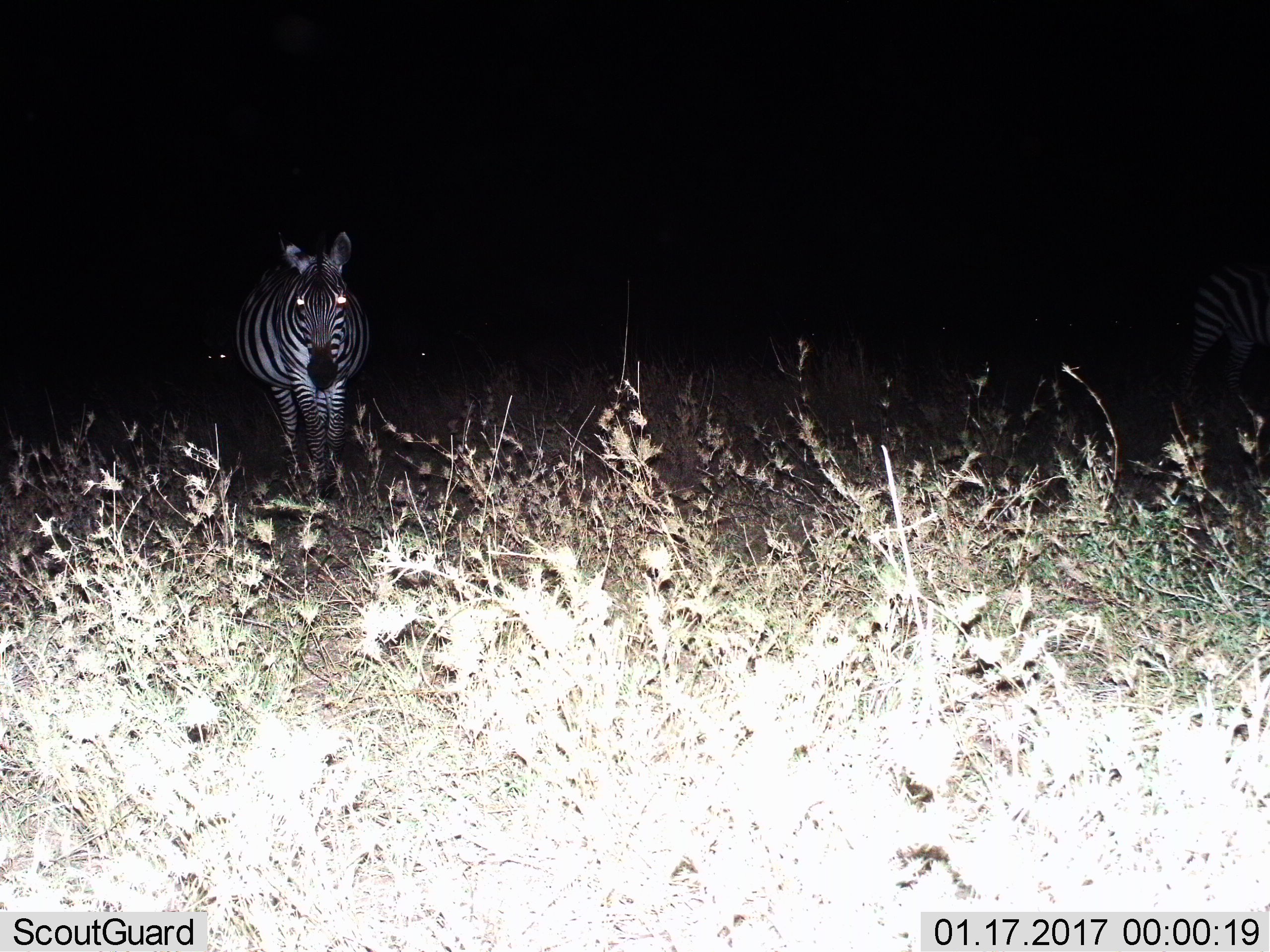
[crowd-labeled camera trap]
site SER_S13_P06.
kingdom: Animalia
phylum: Chordata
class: Mammalia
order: Perissodactyla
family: Equidae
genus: Equus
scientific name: Equus quagga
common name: plains zebra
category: zebraplains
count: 1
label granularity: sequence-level